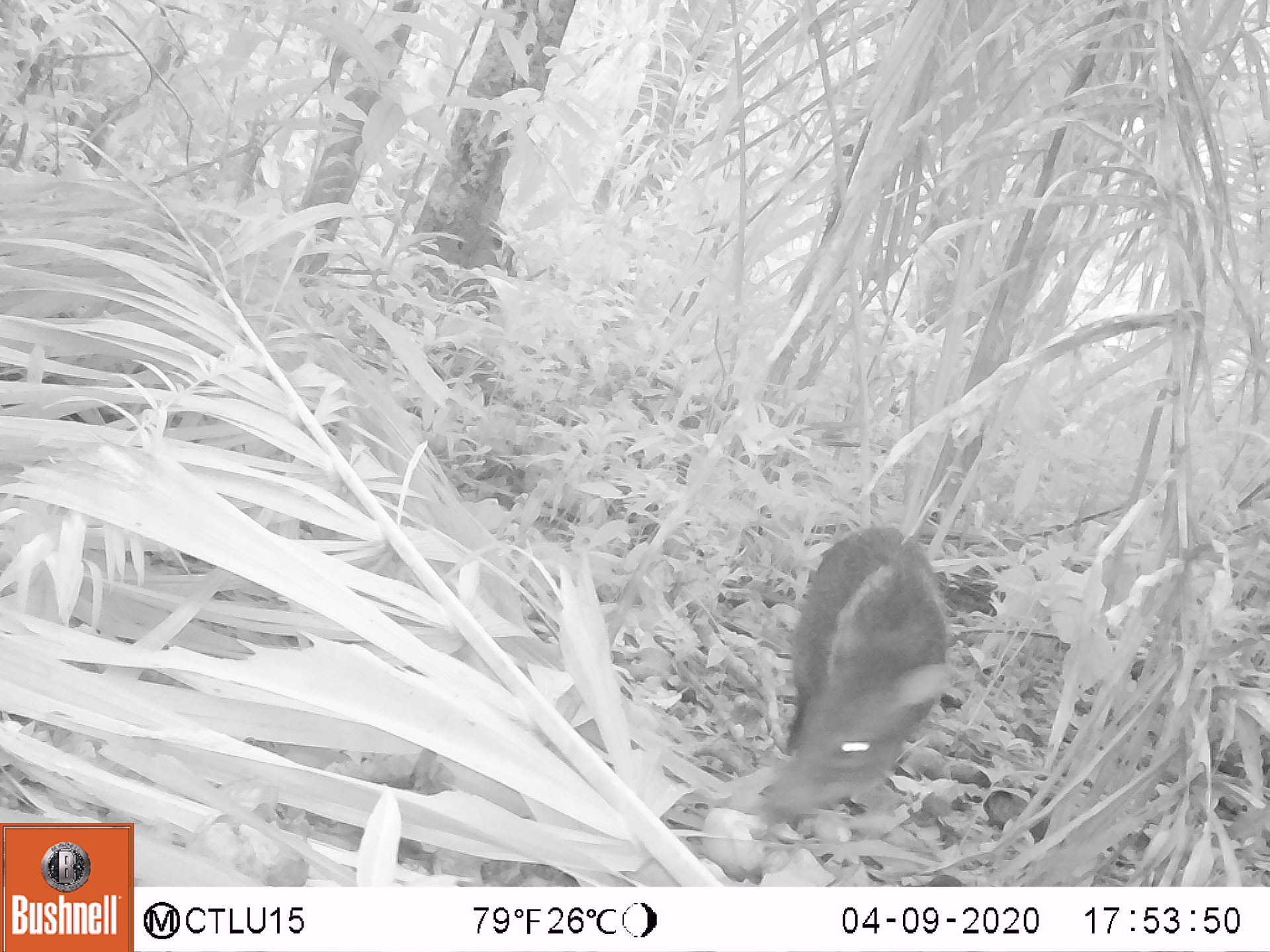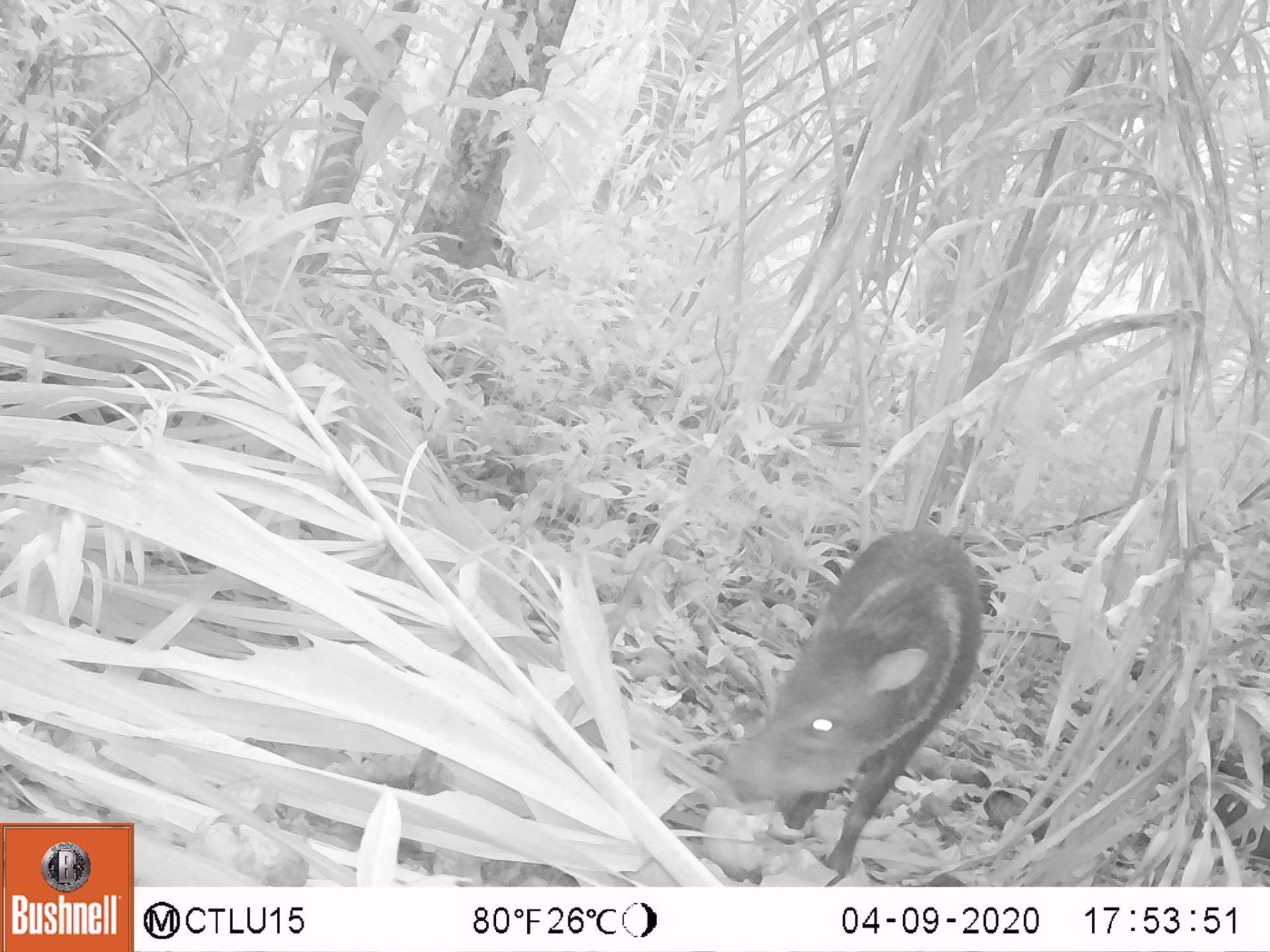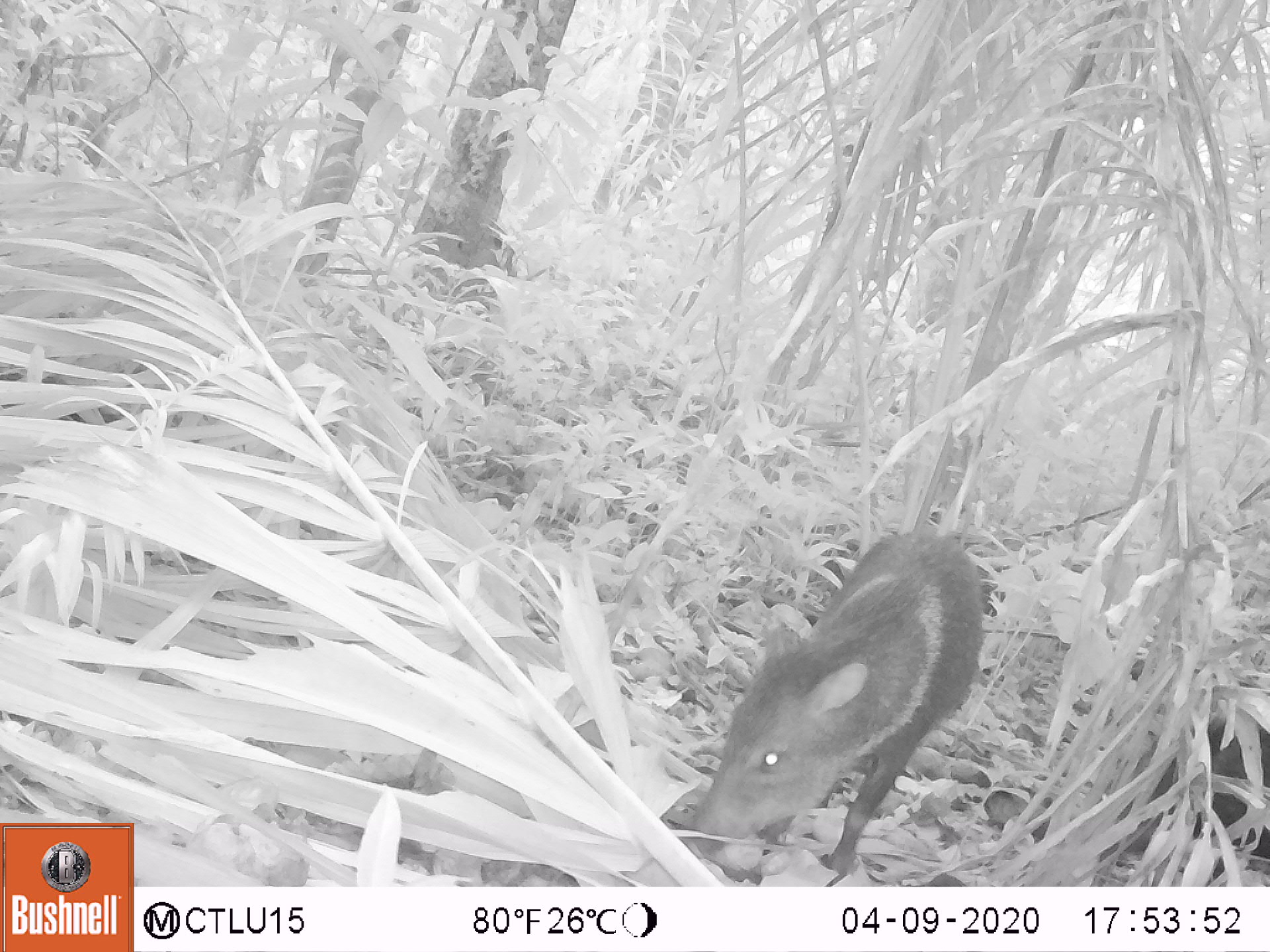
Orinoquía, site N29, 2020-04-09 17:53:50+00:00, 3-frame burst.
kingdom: Animalia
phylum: Chordata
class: Mammalia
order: Artiodactyla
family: Tayassuidae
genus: Pecari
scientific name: Pecari tajacu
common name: collared peccary